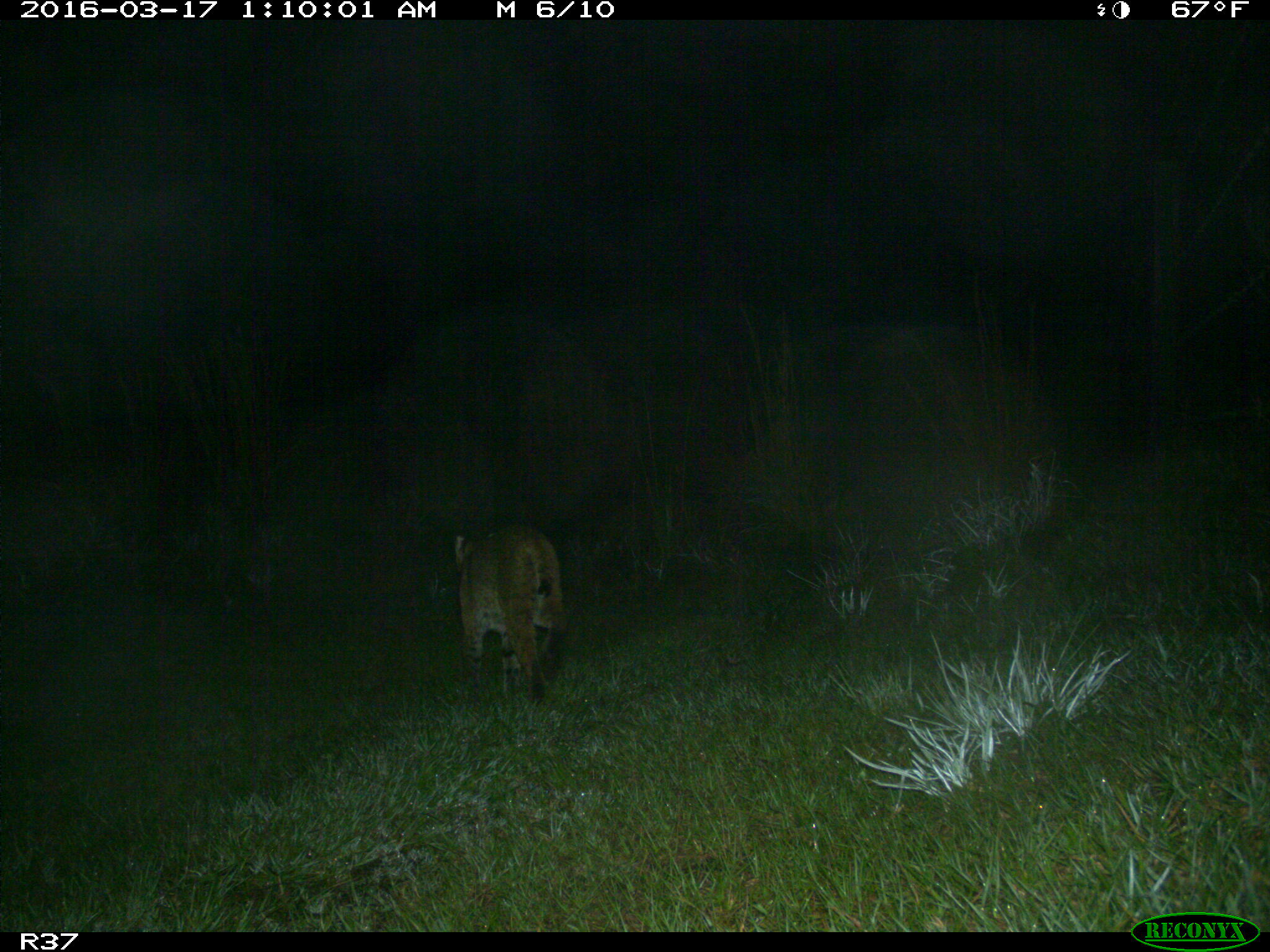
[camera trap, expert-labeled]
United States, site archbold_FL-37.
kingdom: Animalia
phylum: Chordata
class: Mammalia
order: Carnivora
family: Felidae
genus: Lynx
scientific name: Lynx rufus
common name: bobcat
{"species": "Lynx rufus (bobcat)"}